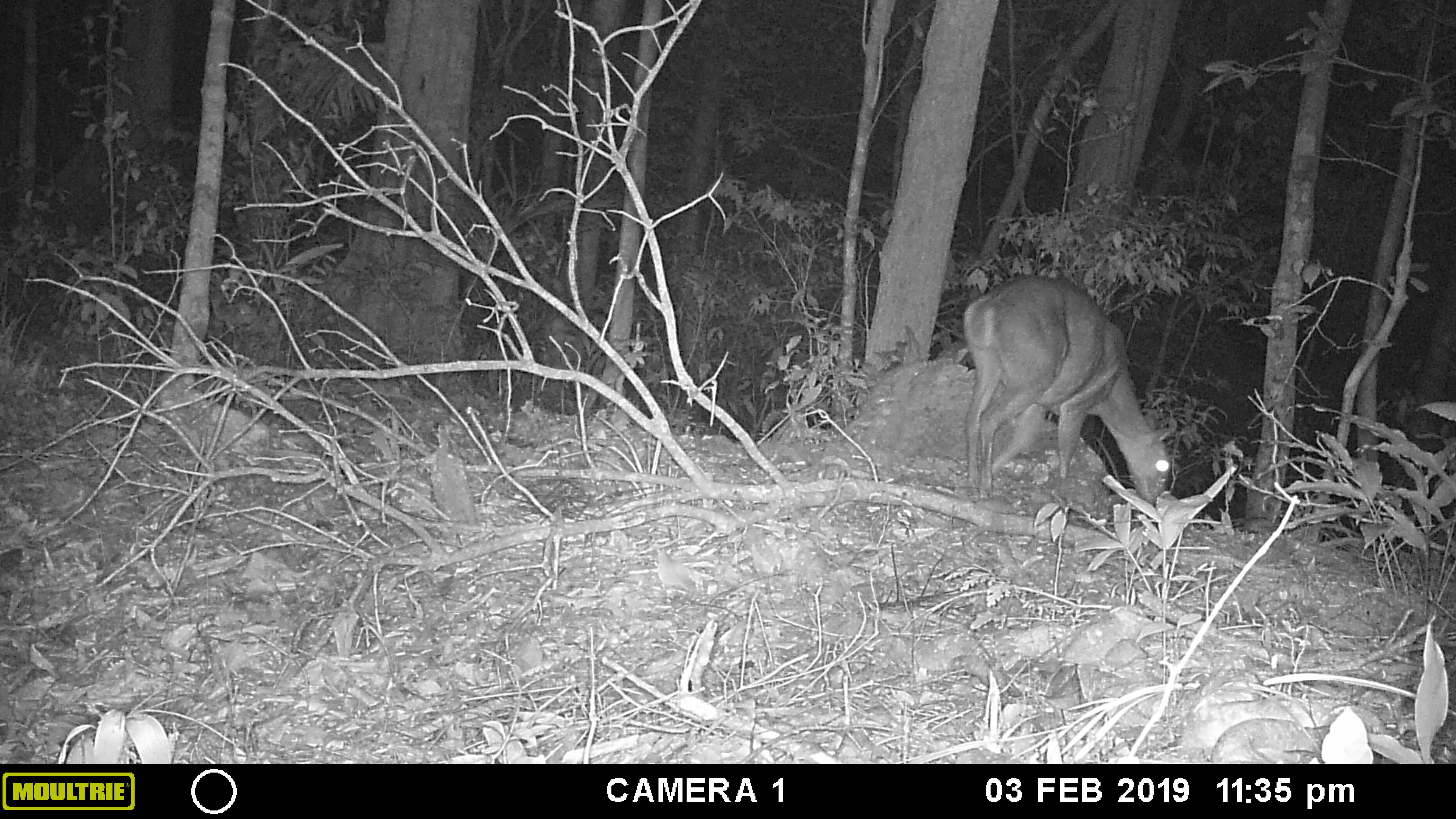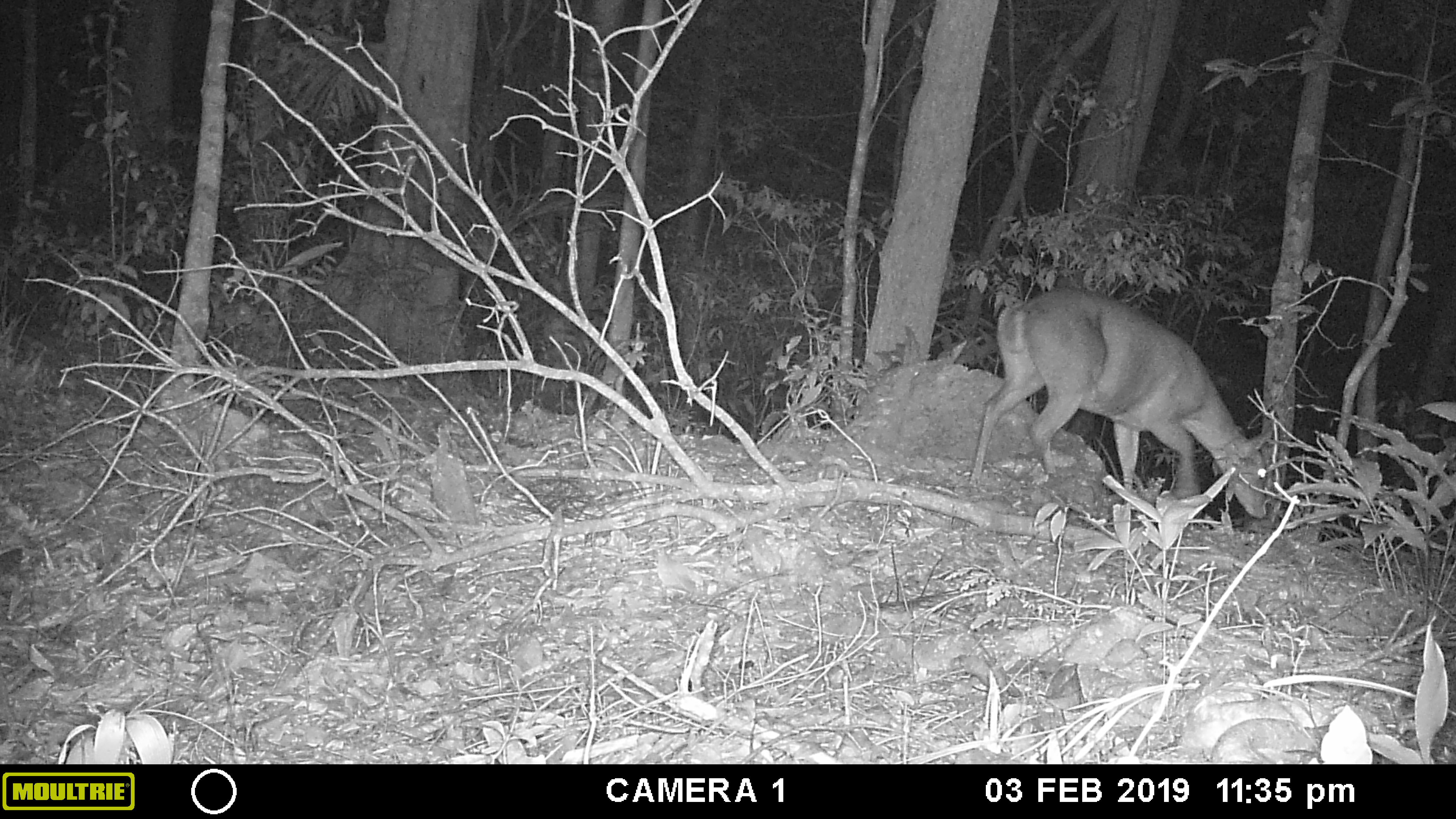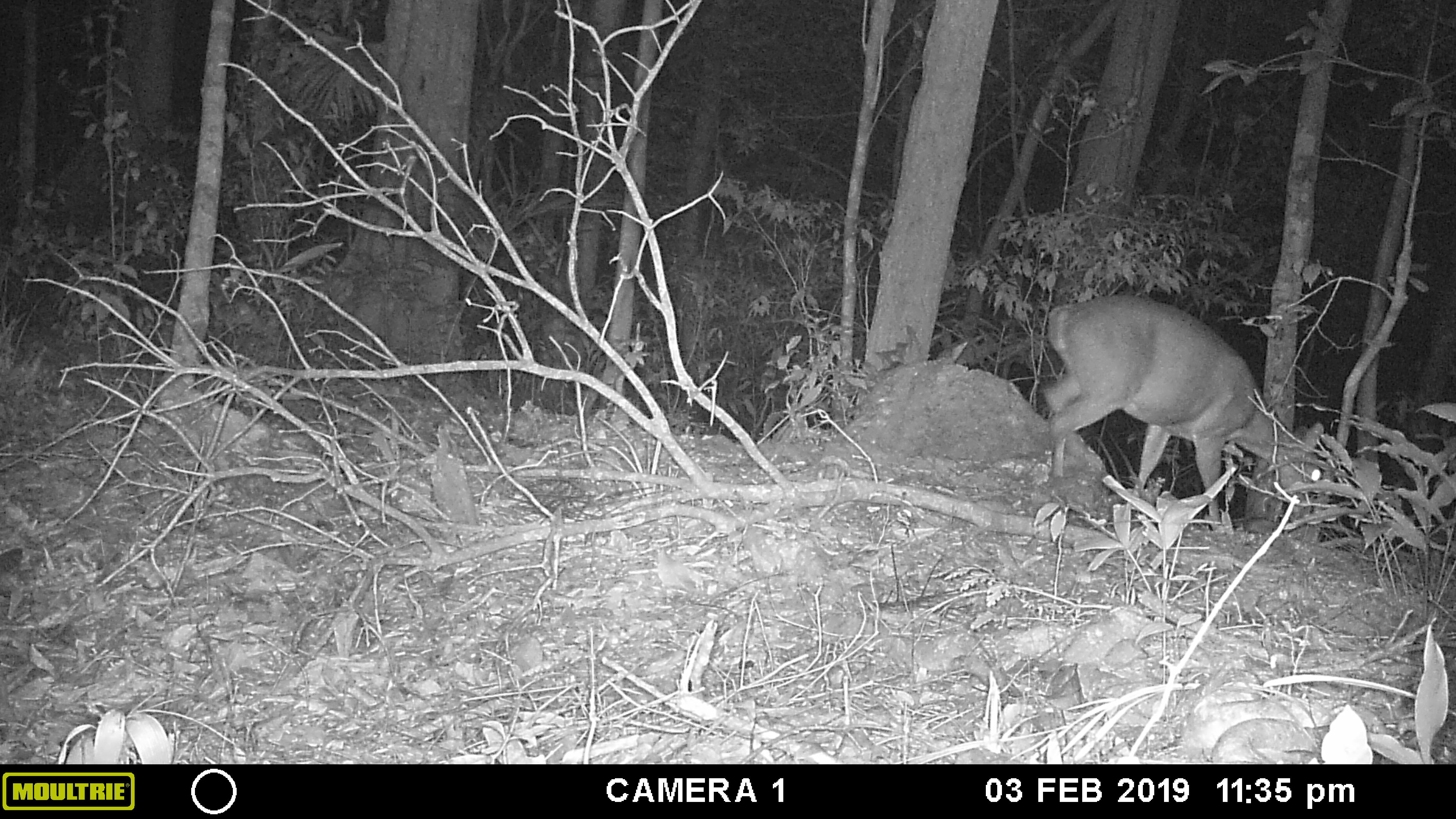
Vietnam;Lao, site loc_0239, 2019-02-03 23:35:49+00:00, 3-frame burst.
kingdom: Animalia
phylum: Chordata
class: Mammalia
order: Artiodactyla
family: Cervidae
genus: Muntiacus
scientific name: Muntiacus vuquangensis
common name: large-antlered muntjac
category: large antlered muntjac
Large antlered muntjac (large-antlered muntjac) (Muntiacus vuquangensis). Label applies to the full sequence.